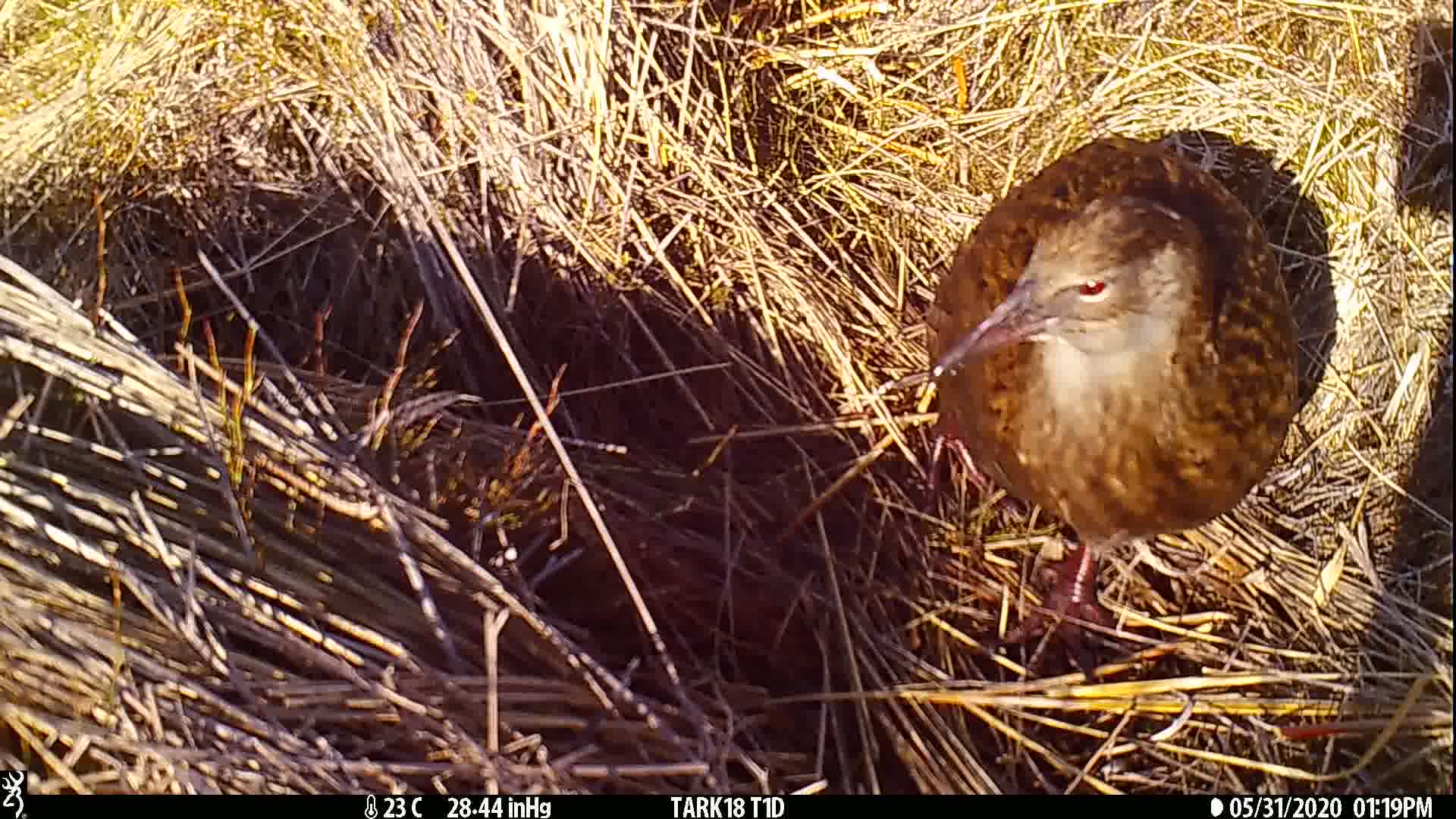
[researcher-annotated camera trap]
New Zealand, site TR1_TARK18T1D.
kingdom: Animalia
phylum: Chordata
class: Aves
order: Gruiformes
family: Rallidae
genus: Gallirallus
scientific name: Gallirallus australis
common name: weka